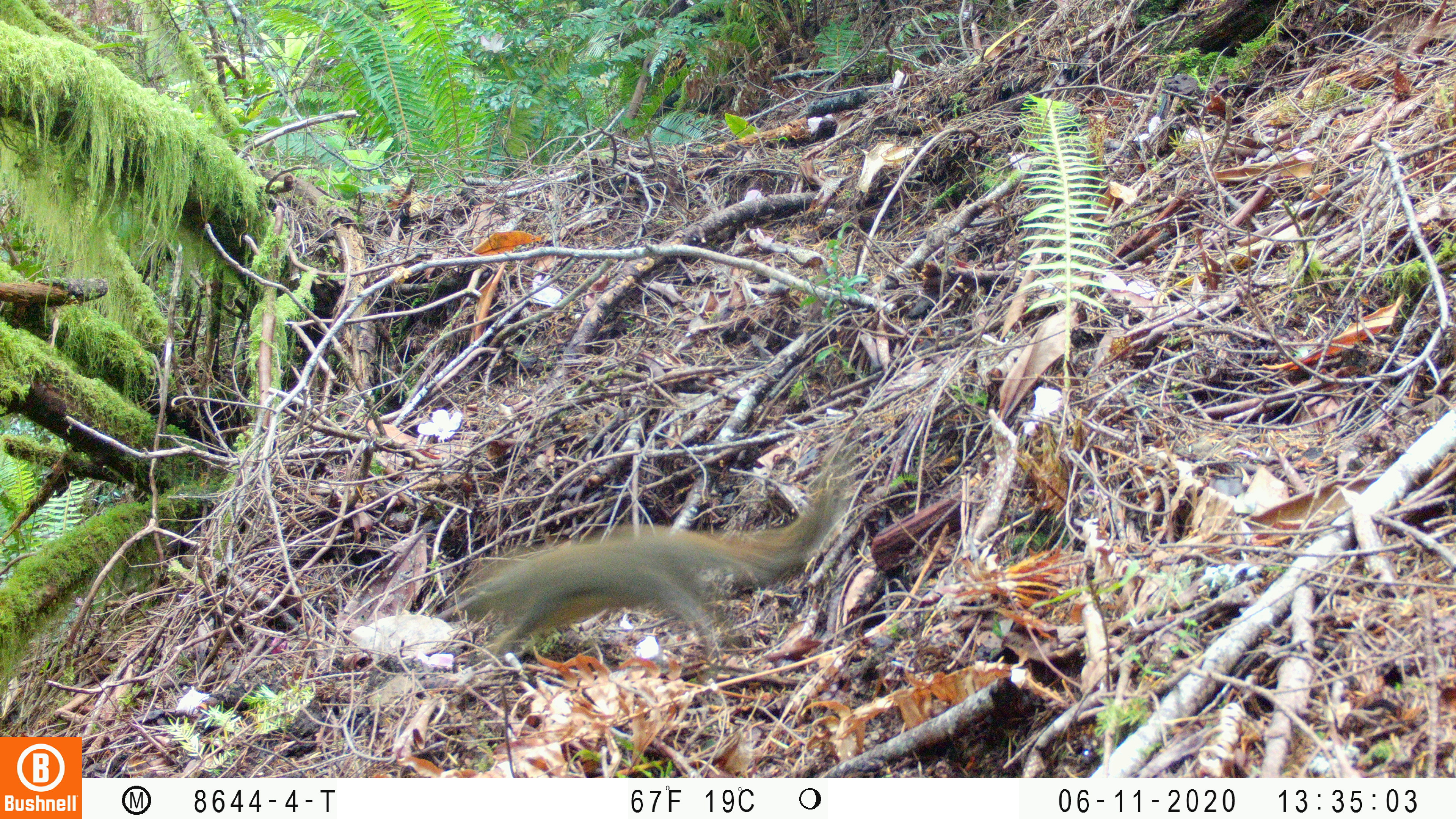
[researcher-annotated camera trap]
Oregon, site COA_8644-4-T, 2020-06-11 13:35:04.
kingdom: Animalia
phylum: Chordata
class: Mammalia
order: Rodentia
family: Sciuridae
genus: Tamiasciurus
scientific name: Tamiasciurus douglasii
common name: douglas squirrel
Douglas squirrel (Tamiasciurus douglasii).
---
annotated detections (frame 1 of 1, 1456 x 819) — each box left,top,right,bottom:
douglas squirrel: 450,480,837,669